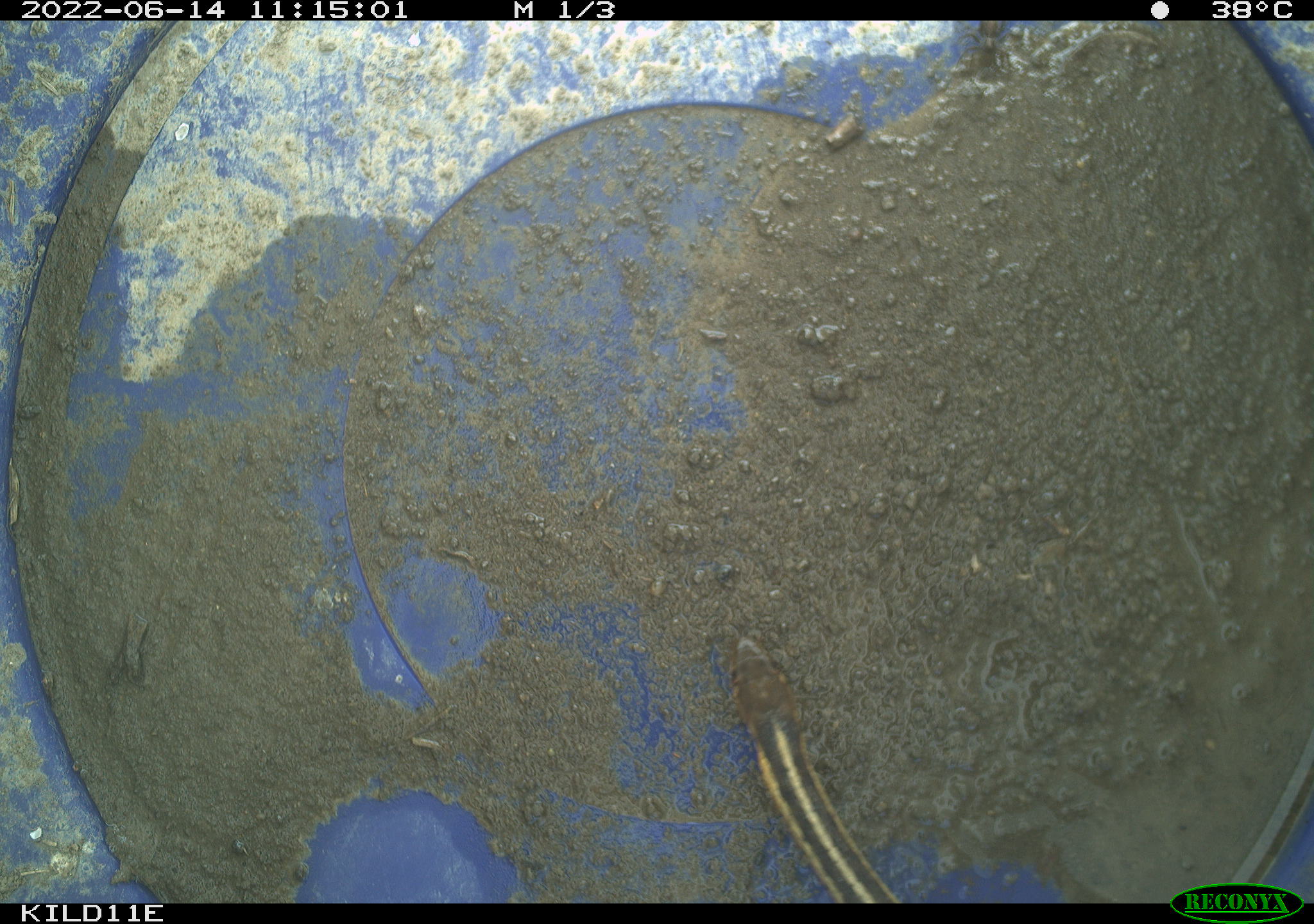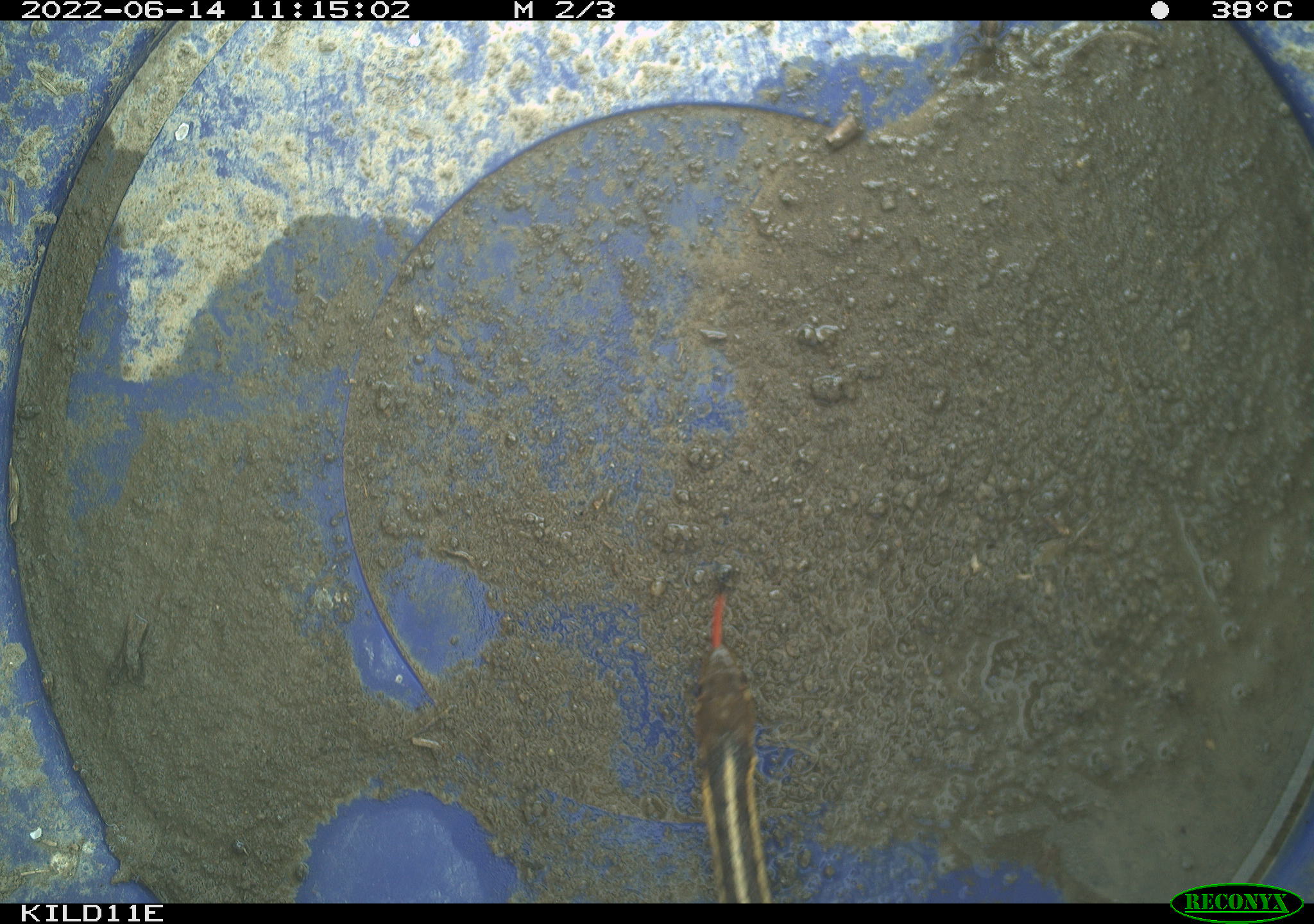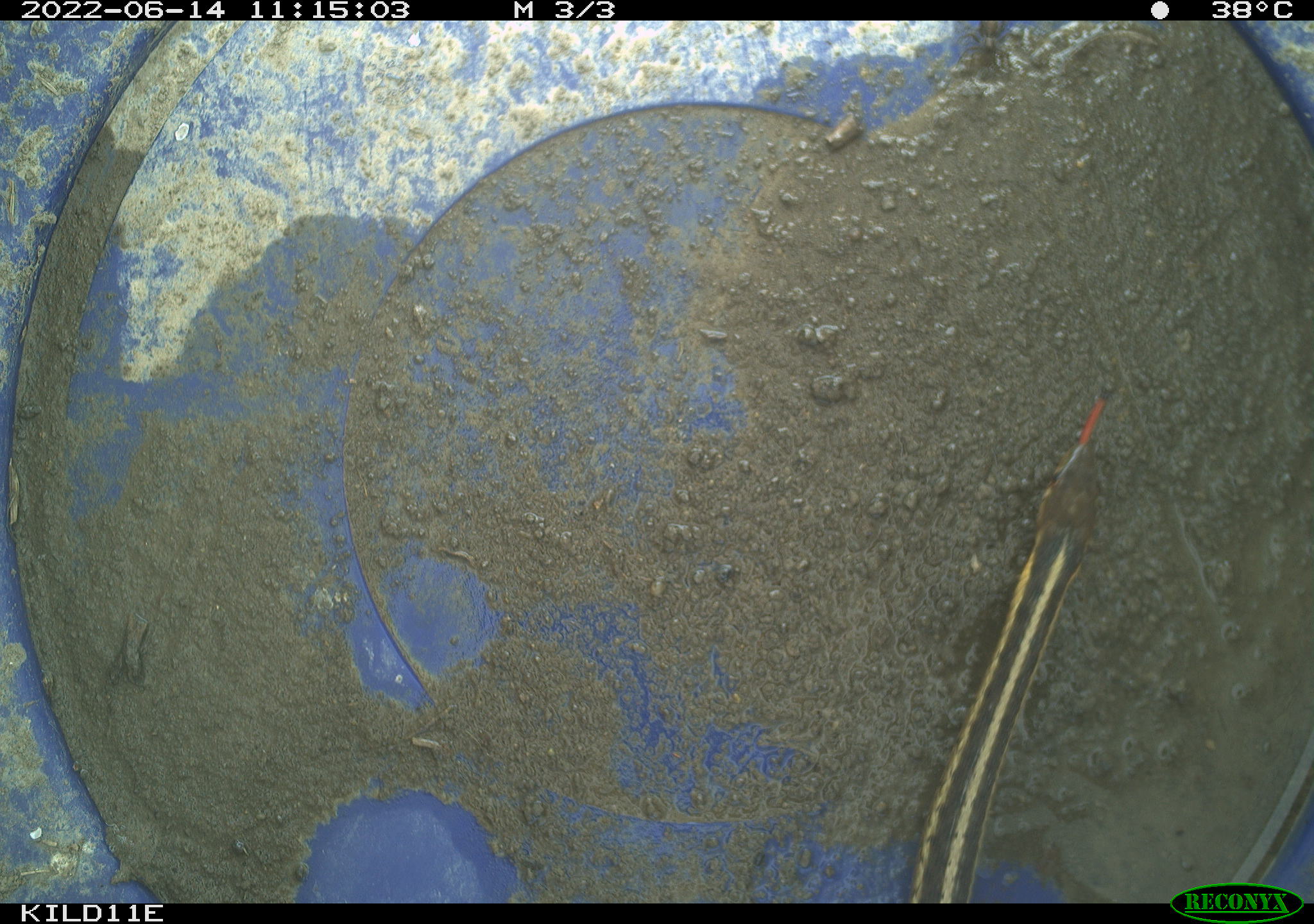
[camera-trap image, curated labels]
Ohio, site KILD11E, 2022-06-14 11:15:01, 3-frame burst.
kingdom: Animalia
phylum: Chordata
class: Reptilia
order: Squamata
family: Colubridae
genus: Thamnophis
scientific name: Thamnophis sirtalis sirtalis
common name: eastern gartersnake